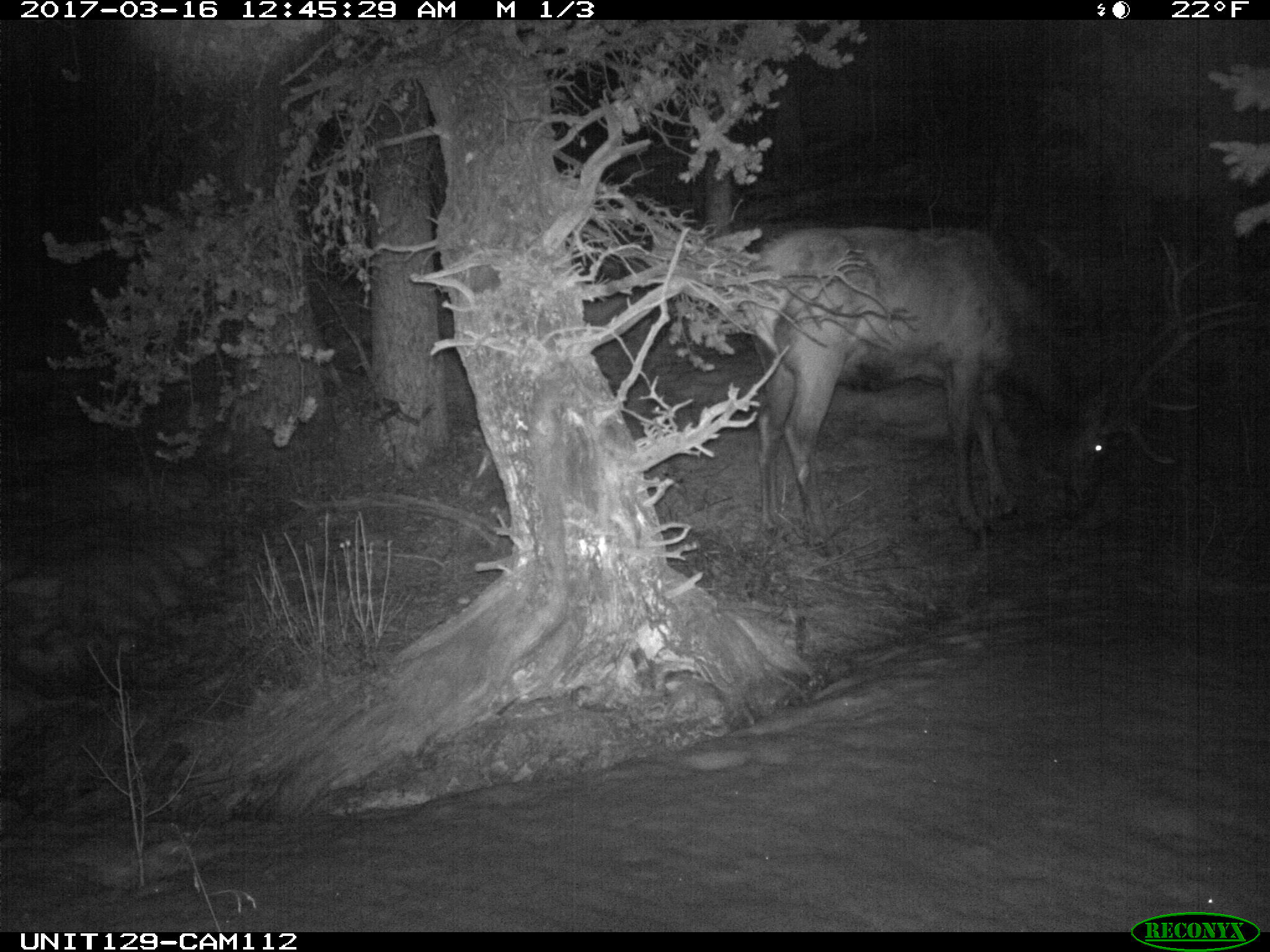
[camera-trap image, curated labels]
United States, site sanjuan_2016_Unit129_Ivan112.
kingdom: Animalia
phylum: Chordata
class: Mammalia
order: Artiodactyla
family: Cervidae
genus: Cervus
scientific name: Cervus elaphus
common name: red deer